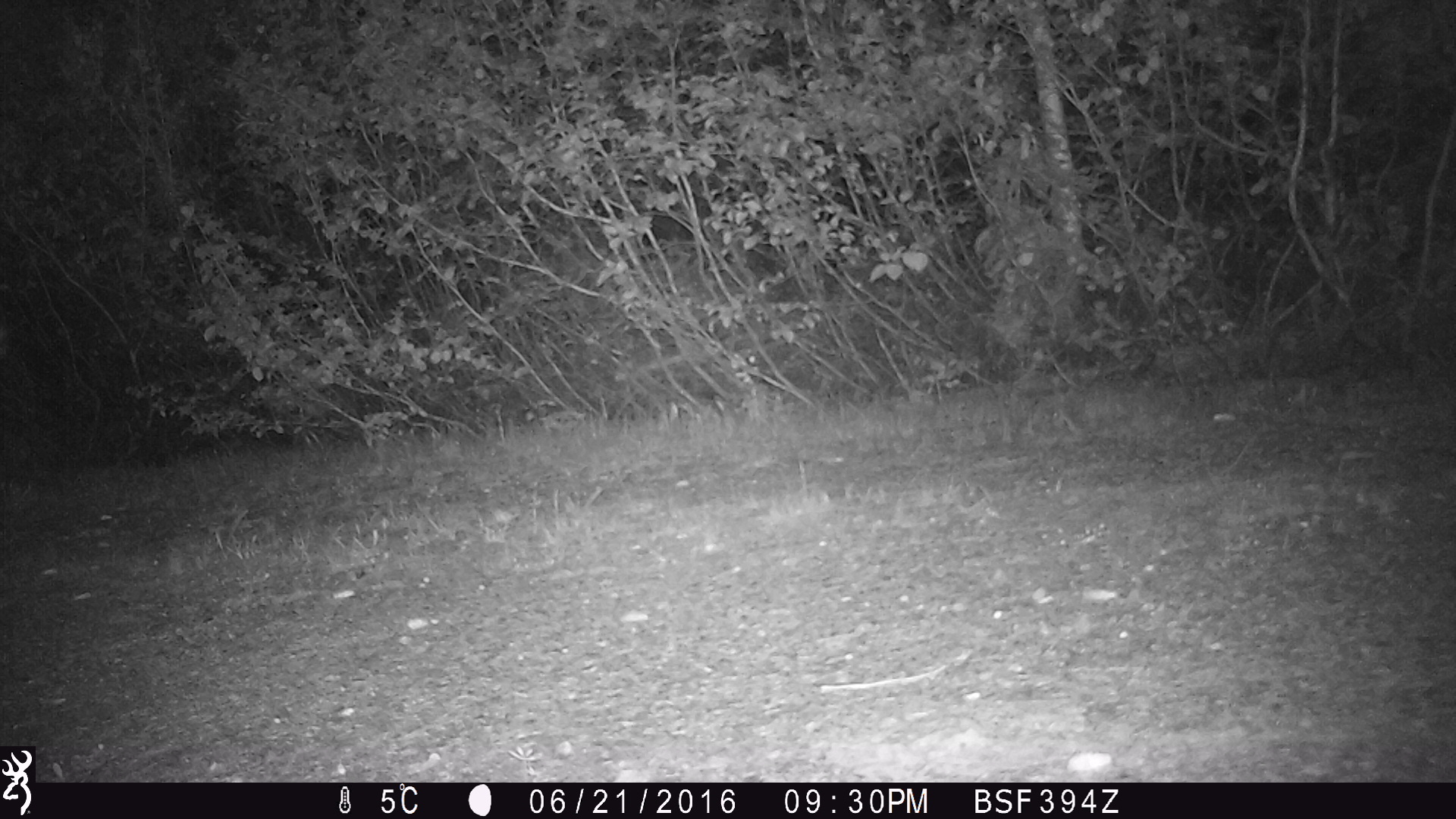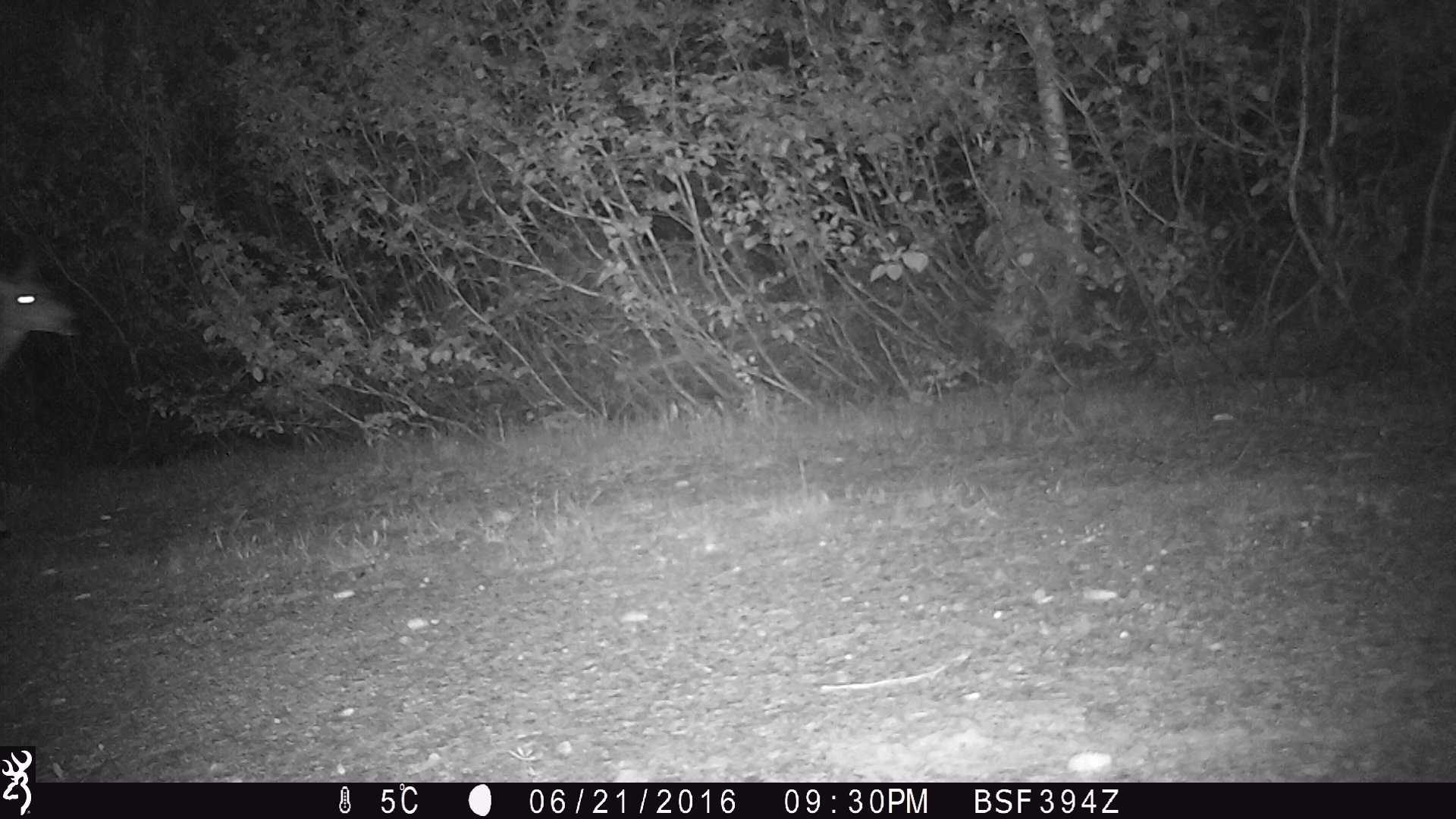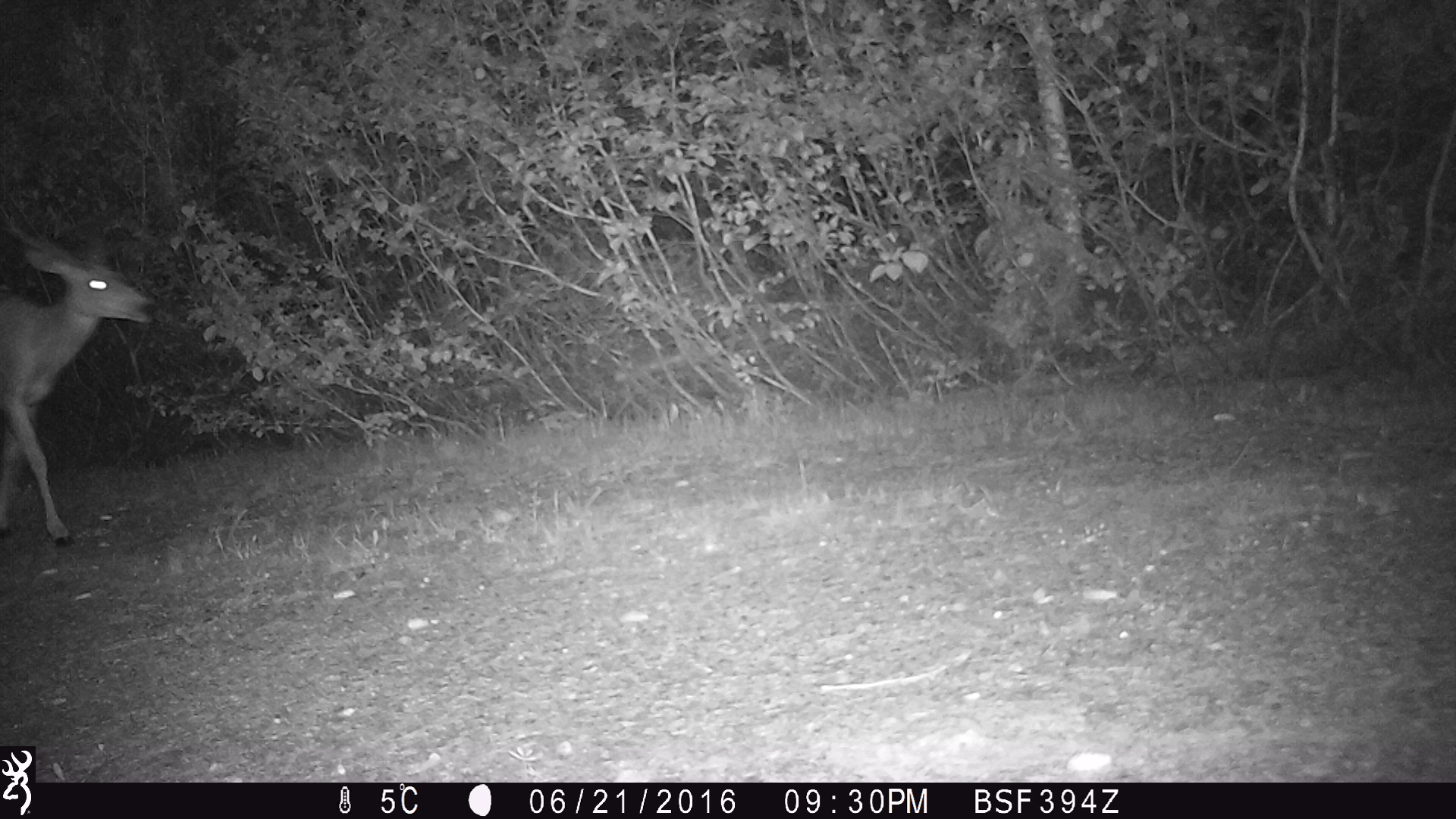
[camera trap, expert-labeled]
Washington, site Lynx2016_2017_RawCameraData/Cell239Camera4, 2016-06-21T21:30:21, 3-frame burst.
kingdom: Animalia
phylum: Chordata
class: Mammalia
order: Artiodactyla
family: Cervidae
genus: Odocoileus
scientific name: Odocoileus hemionus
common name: mule deer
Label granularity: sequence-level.